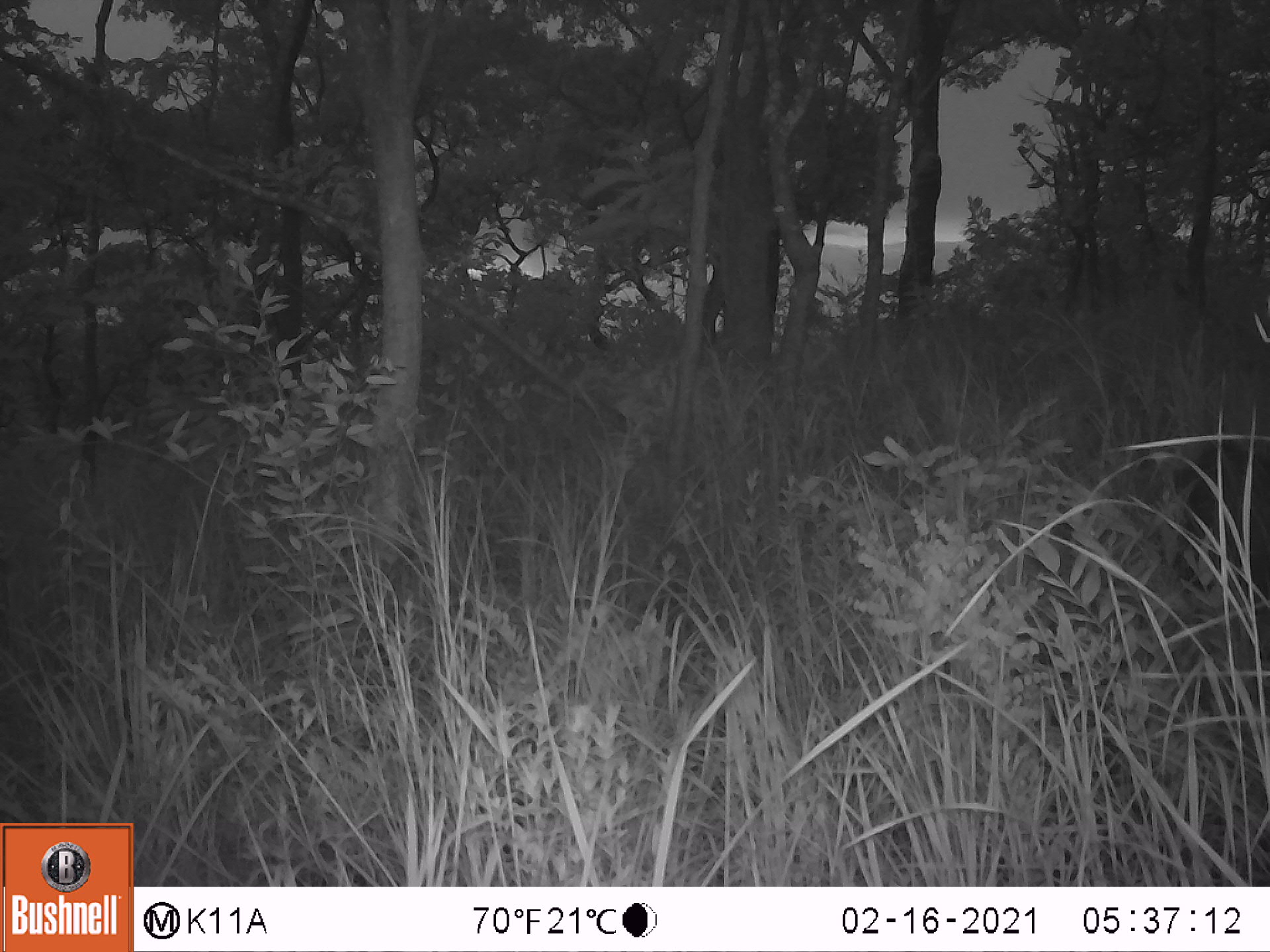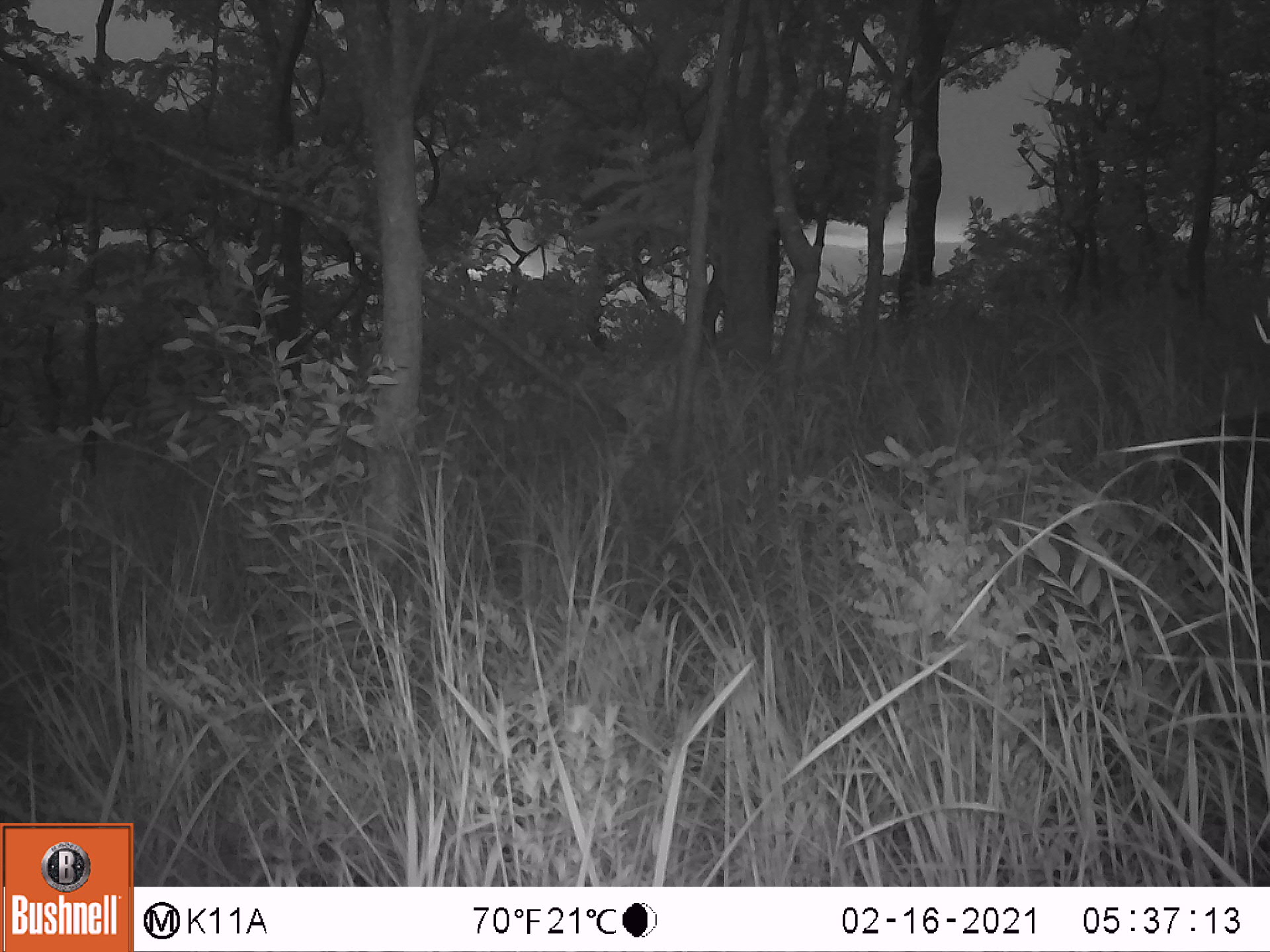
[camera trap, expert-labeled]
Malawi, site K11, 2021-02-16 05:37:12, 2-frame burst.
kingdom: Animalia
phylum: Chordata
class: Mammalia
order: Artiodactyla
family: Suidae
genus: Potamochoerus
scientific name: Potamochoerus larvatus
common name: bushpig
Bushpig (Potamochoerus larvatus), count 1.